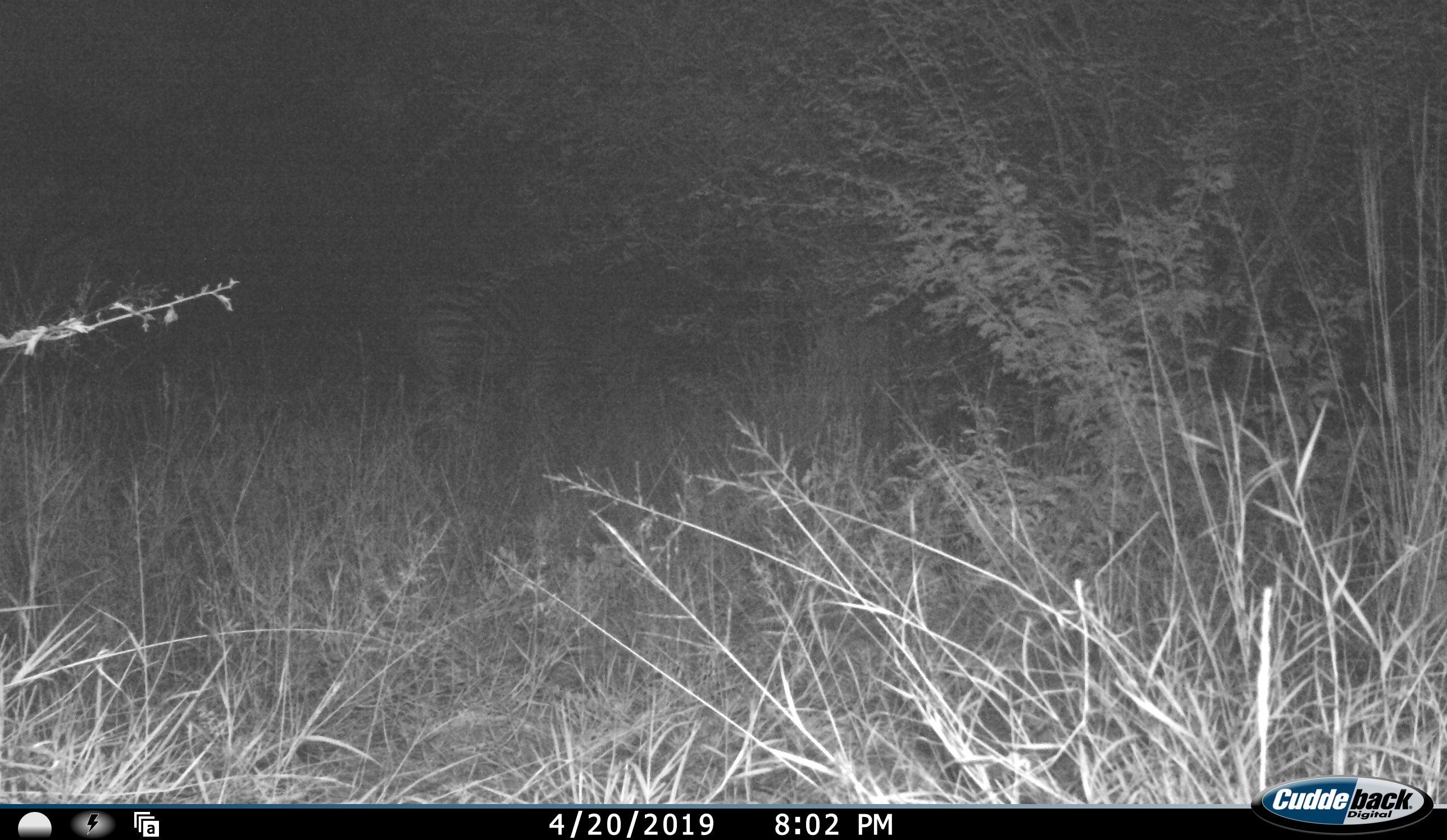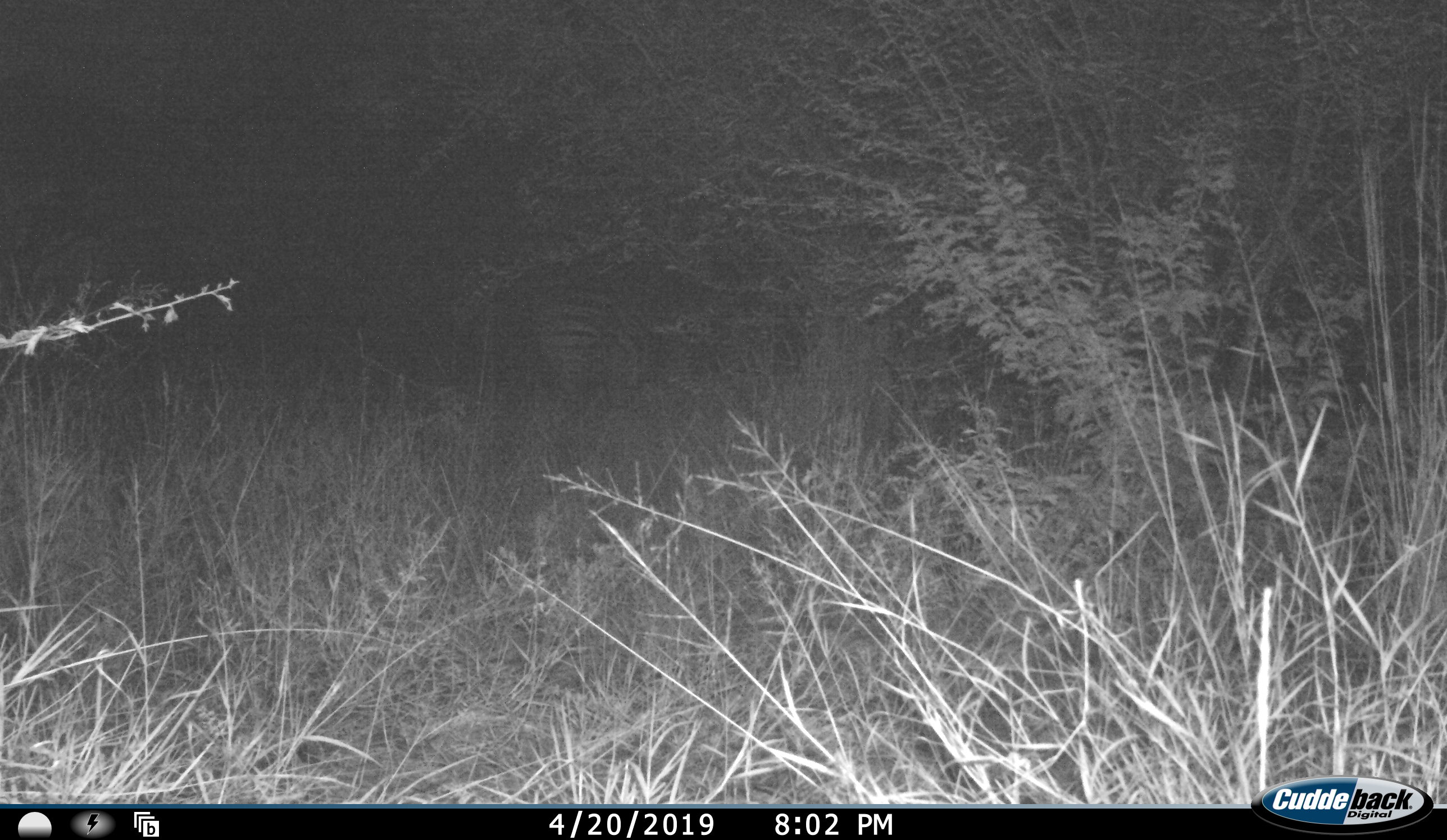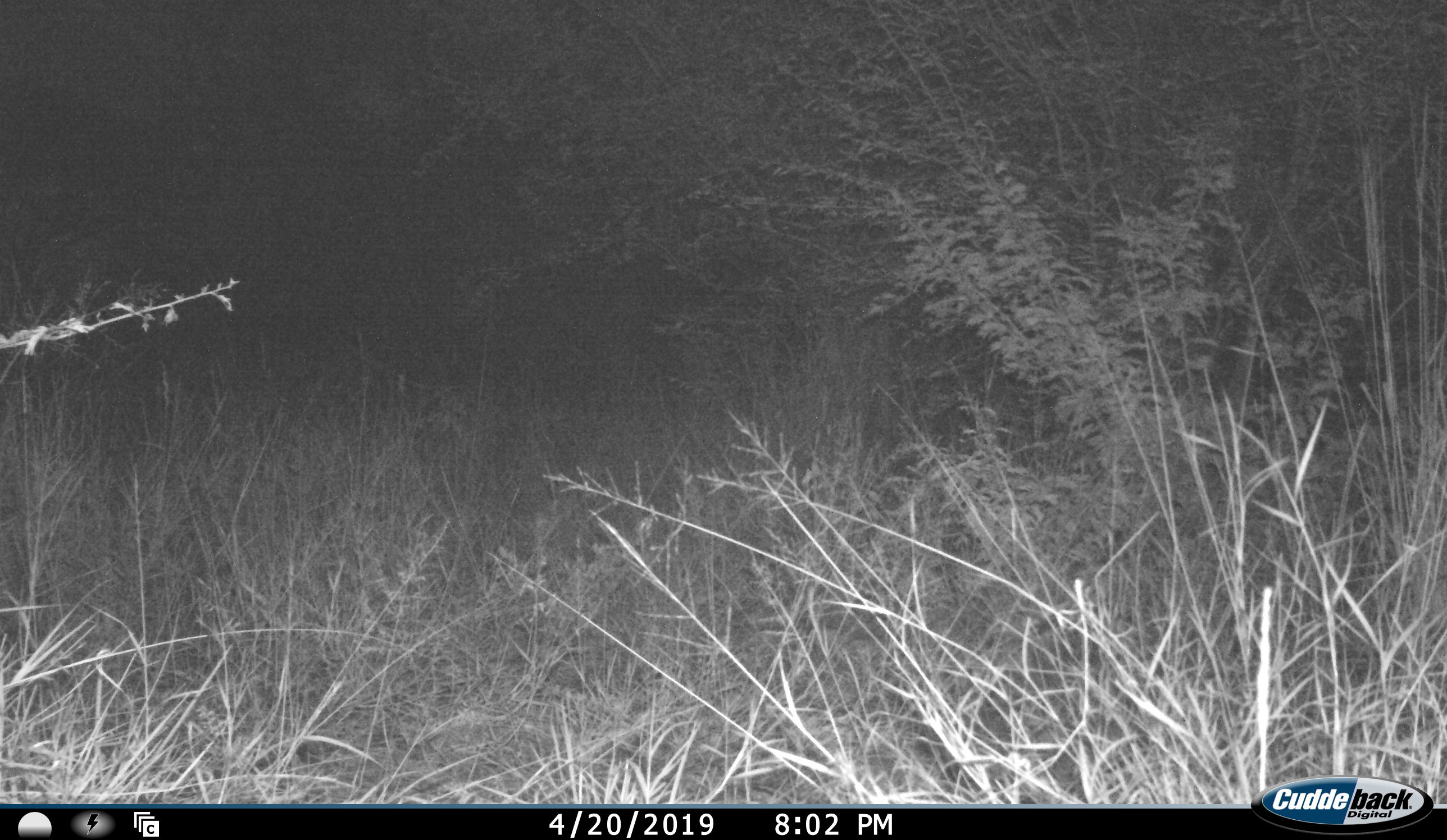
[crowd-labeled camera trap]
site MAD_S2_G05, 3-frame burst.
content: unidentified animal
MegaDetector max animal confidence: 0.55